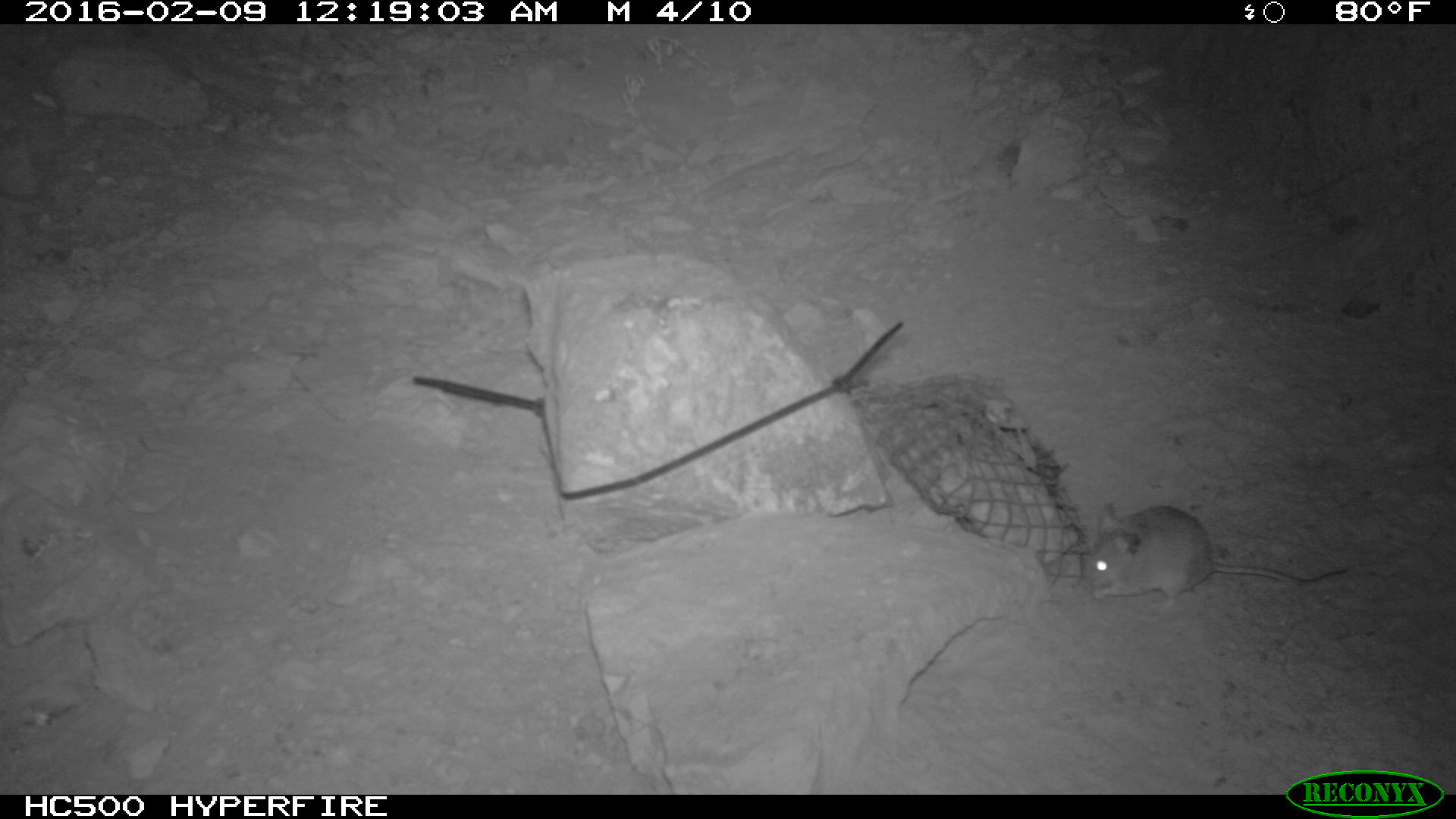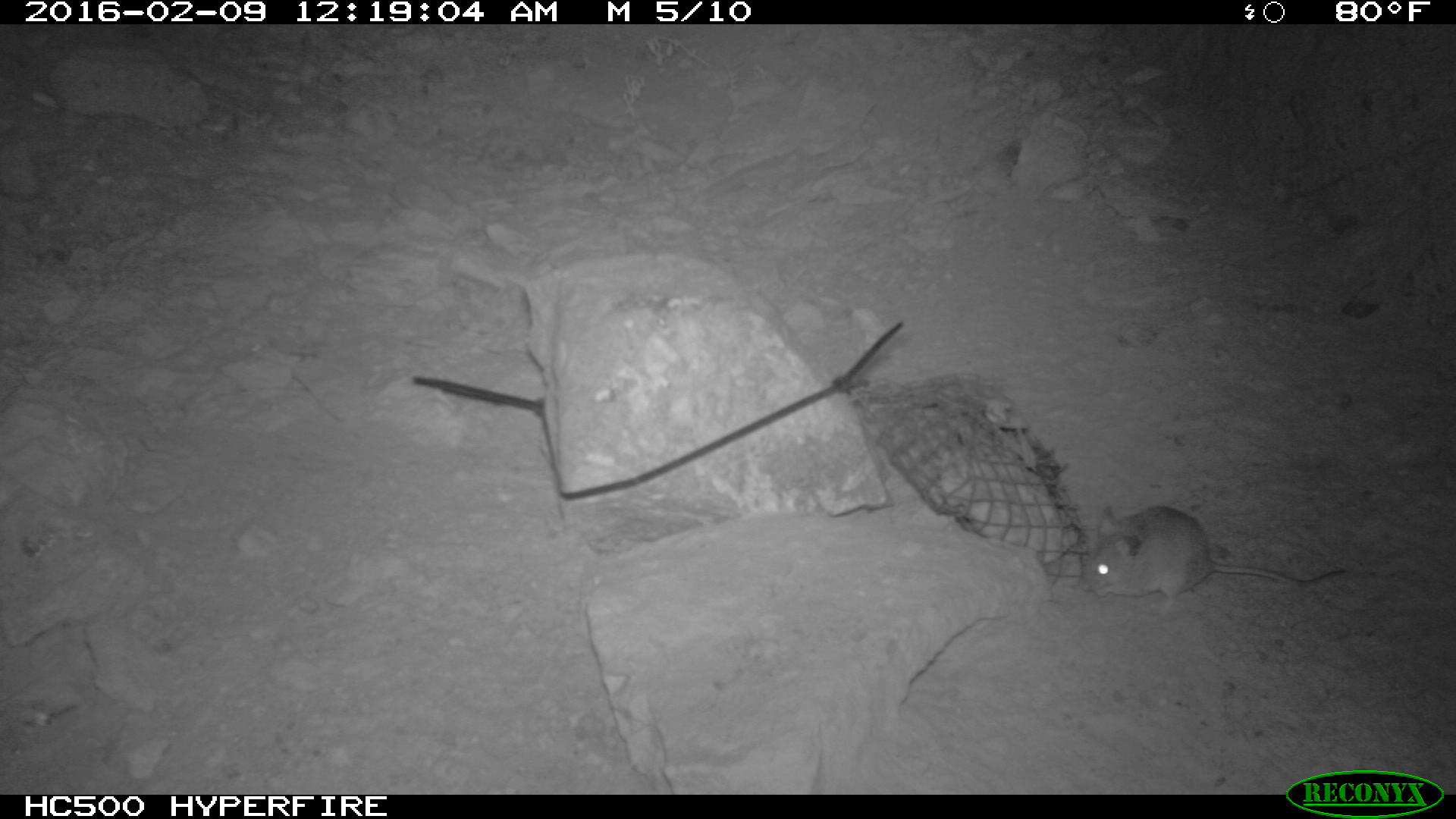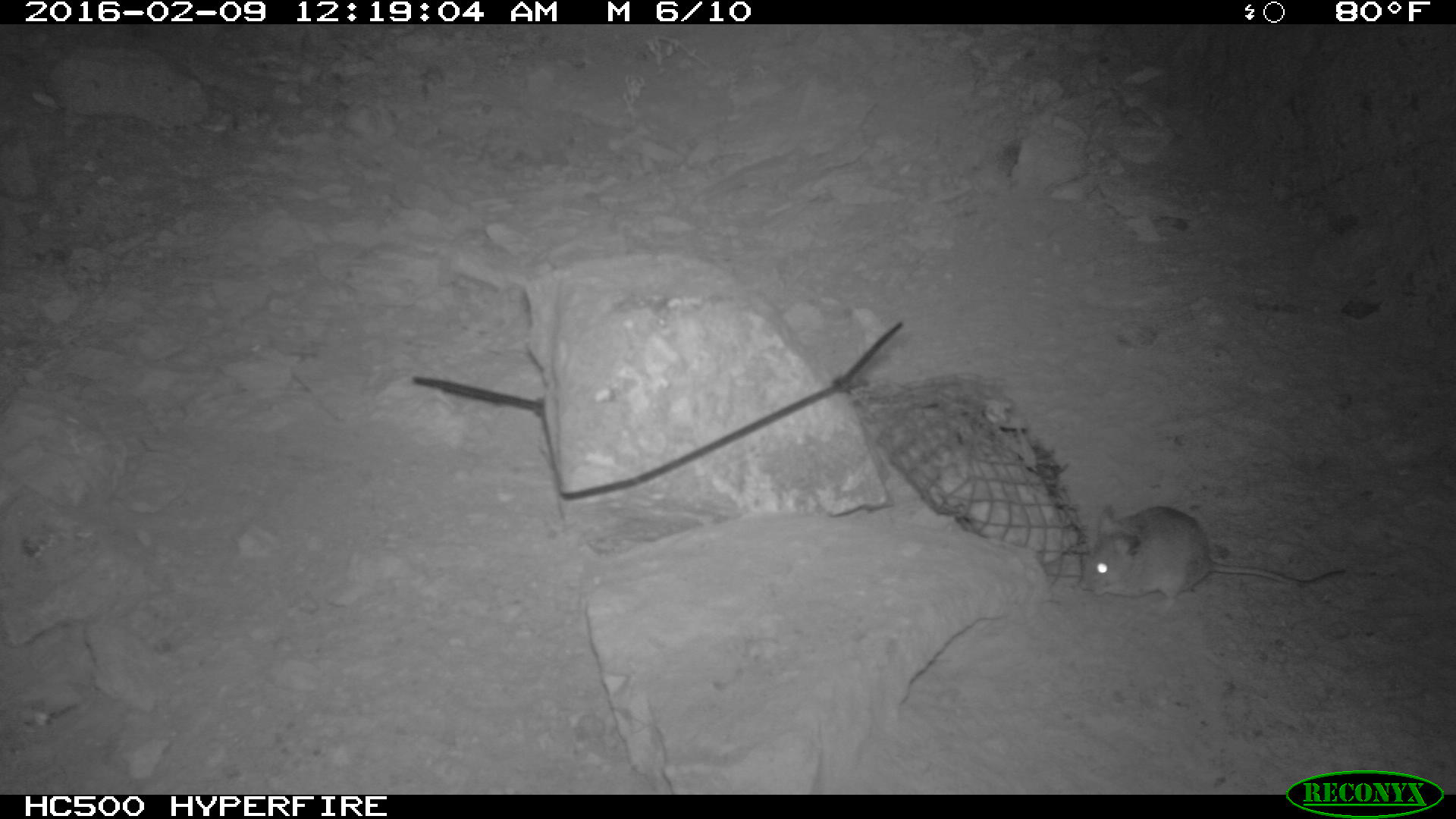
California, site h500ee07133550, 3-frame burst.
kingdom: Animalia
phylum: Chordata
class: Mammalia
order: Rodentia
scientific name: Rodentia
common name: rodent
Rodent (Rodentia).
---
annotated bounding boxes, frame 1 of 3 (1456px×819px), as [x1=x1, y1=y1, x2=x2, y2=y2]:
rodent: [x1=1079, y1=500, x2=1348, y2=613]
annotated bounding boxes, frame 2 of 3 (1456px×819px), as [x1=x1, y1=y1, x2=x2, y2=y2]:
rodent: [x1=1080, y1=504, x2=1346, y2=615]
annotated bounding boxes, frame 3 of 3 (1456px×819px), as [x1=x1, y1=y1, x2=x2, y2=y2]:
rodent: [x1=1077, y1=504, x2=1348, y2=614]